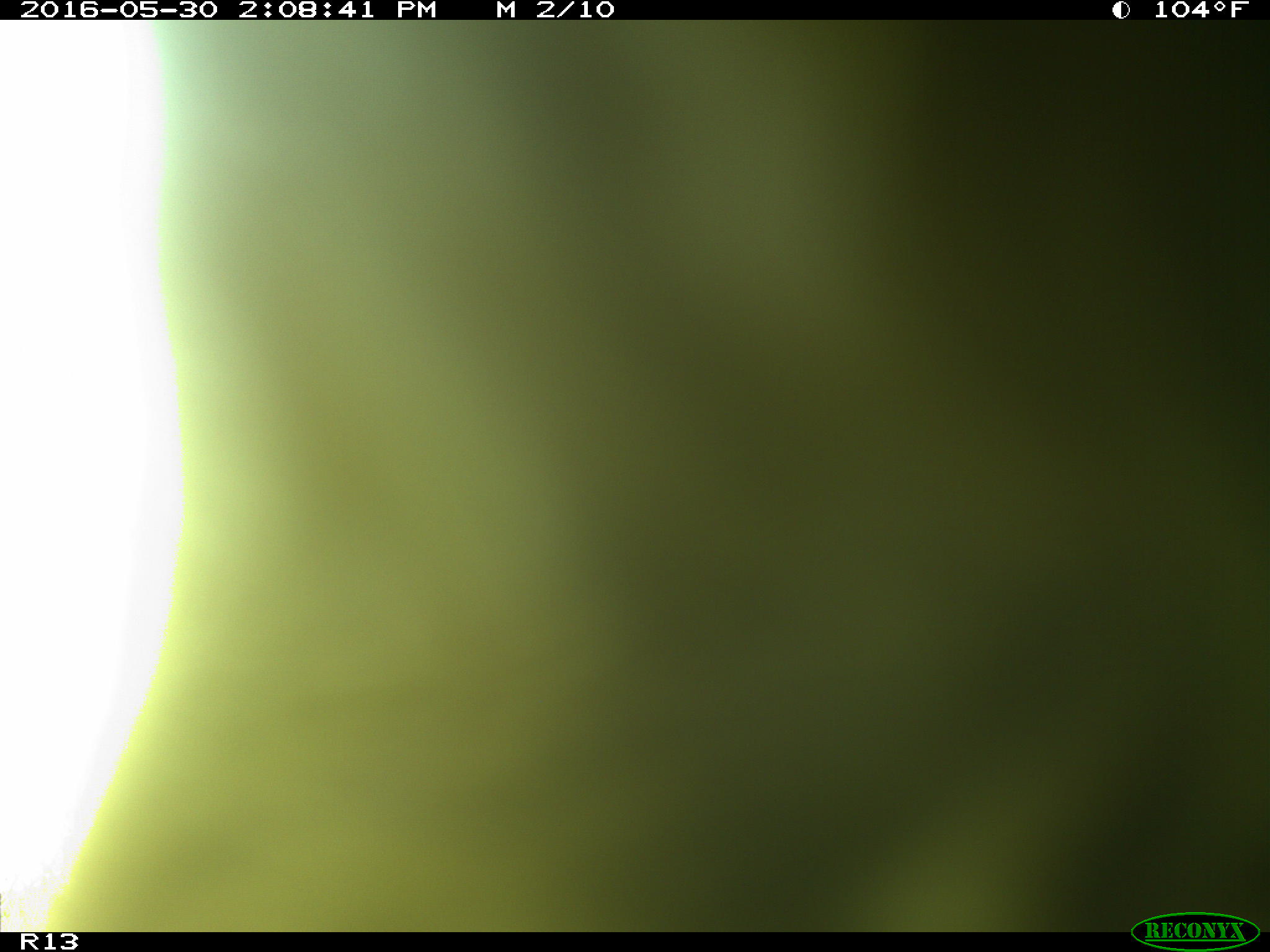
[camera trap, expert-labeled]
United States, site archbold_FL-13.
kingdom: Animalia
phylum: Chordata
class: Mammalia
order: Artiodactyla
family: Bovidae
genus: Bos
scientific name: Bos taurus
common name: domestic cow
Bos taurus (domestic cow).